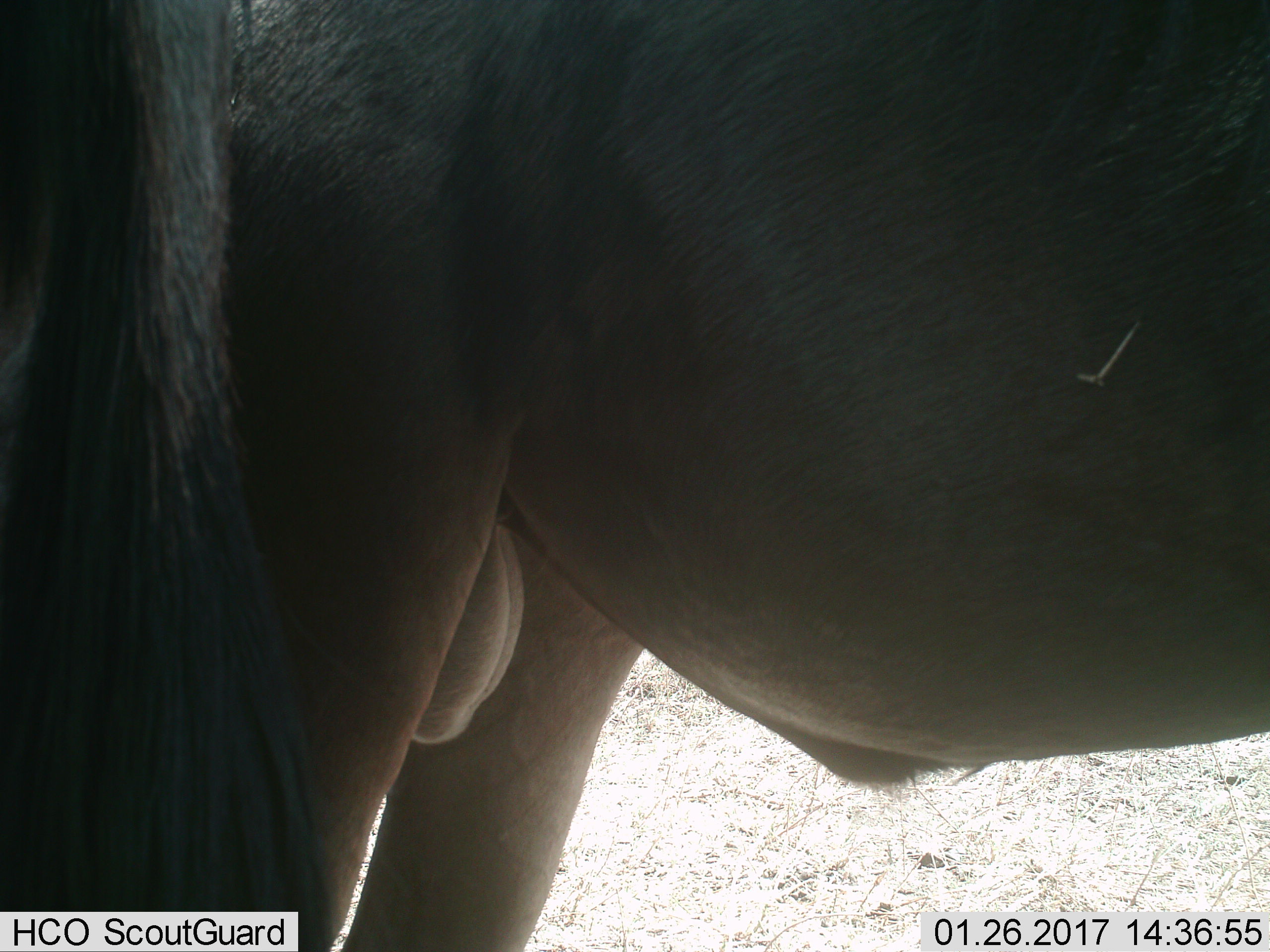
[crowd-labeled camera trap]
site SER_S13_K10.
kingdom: Animalia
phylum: Chordata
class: Mammalia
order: Artiodactyla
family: Bovidae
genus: Connochaetes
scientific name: Connochaetes taurinus taurinus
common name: blue wildebeest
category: wildebeestblue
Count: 1.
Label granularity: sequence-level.